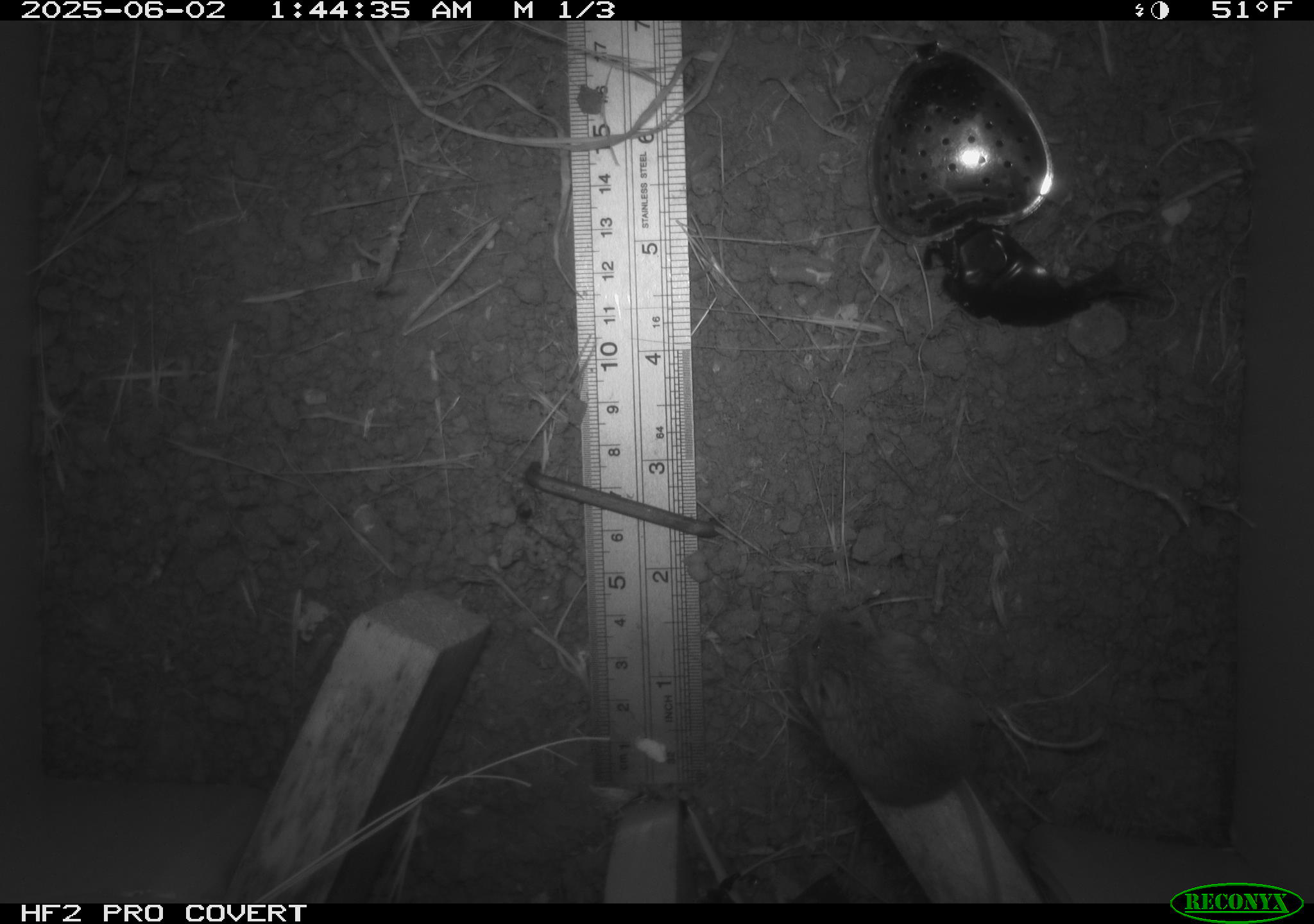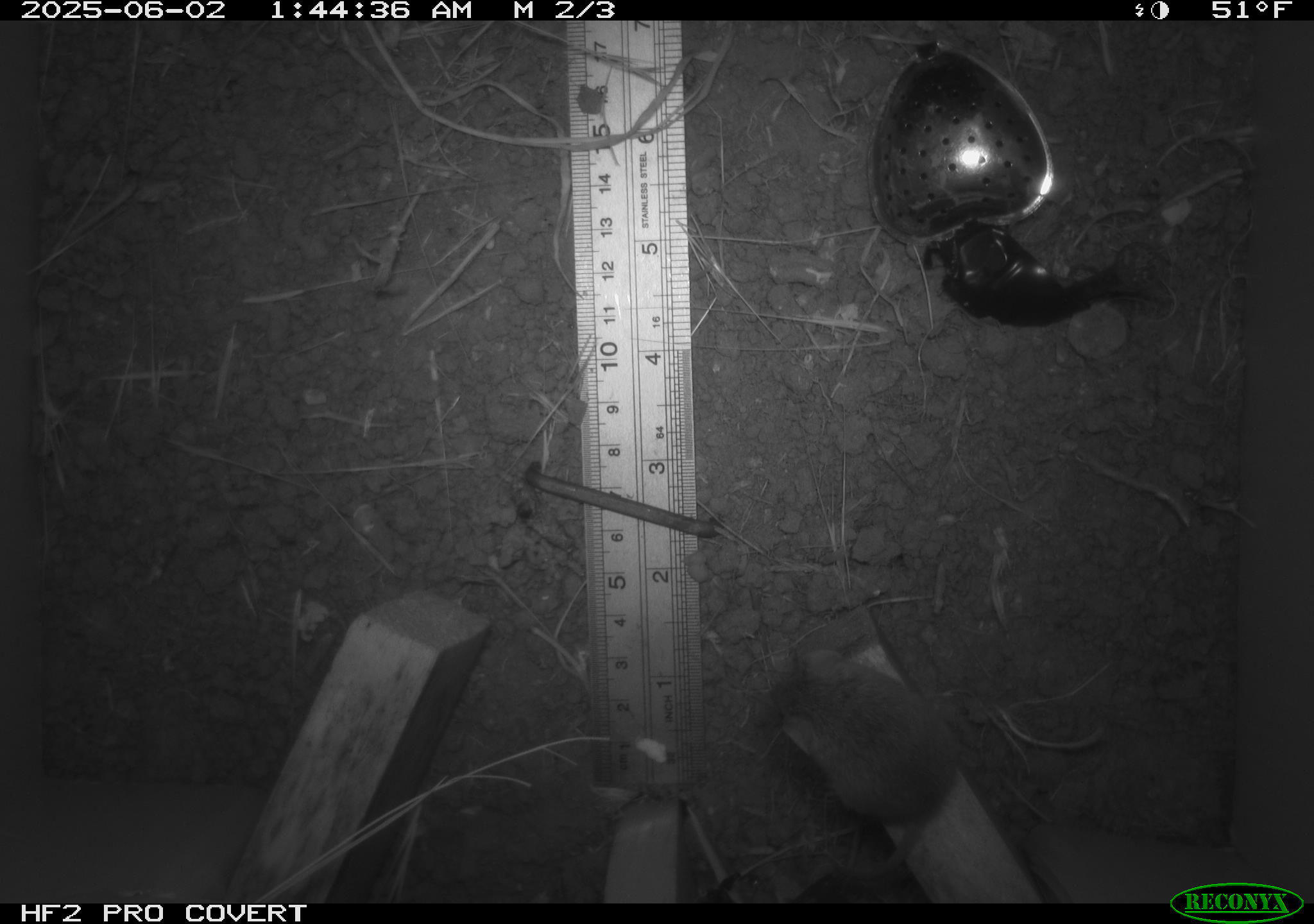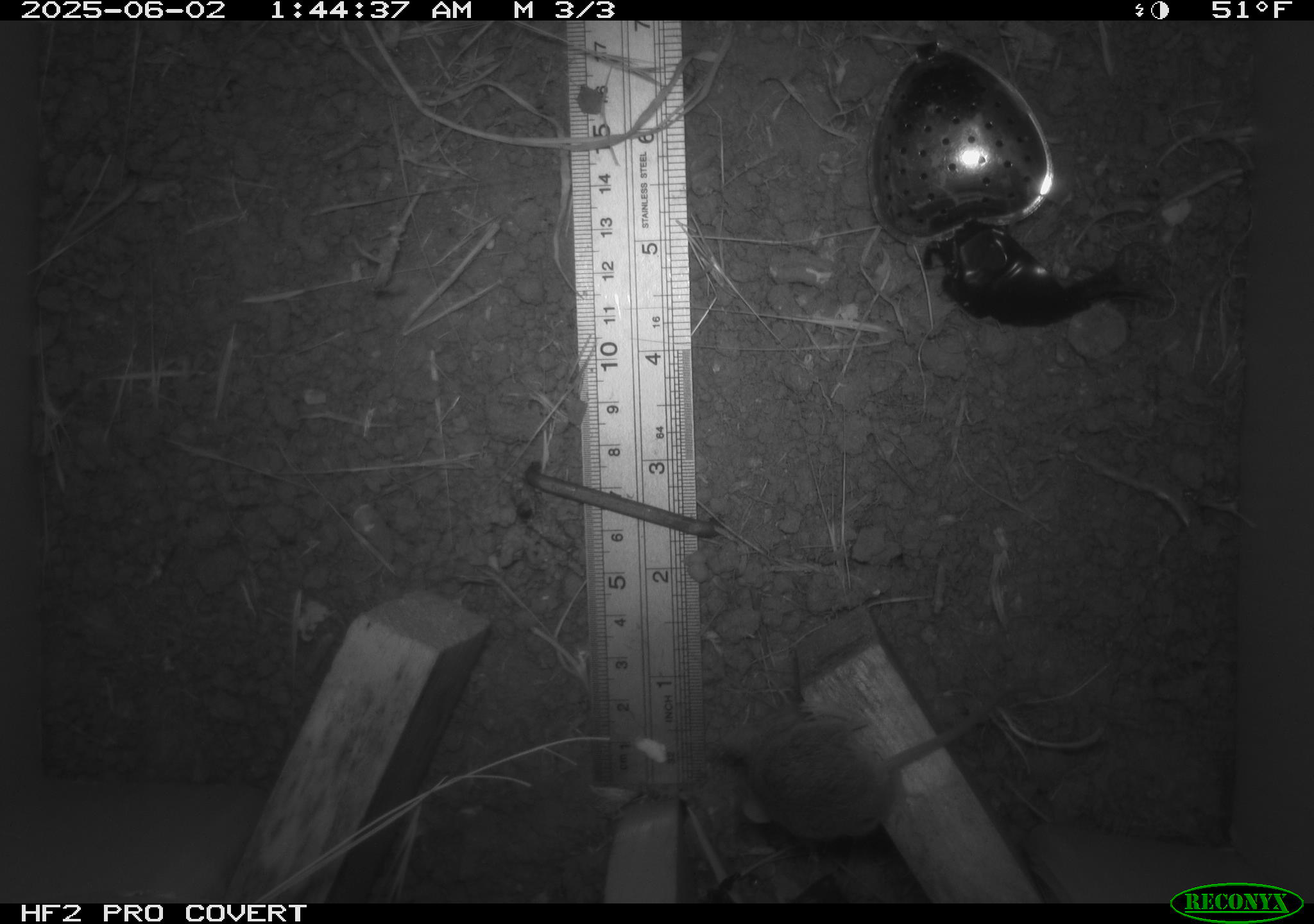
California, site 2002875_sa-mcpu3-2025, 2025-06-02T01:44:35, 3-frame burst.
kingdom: Animalia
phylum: Chordata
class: Mammalia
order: Rodentia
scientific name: Rodentia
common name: mouse species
Mouse species (Rodentia).